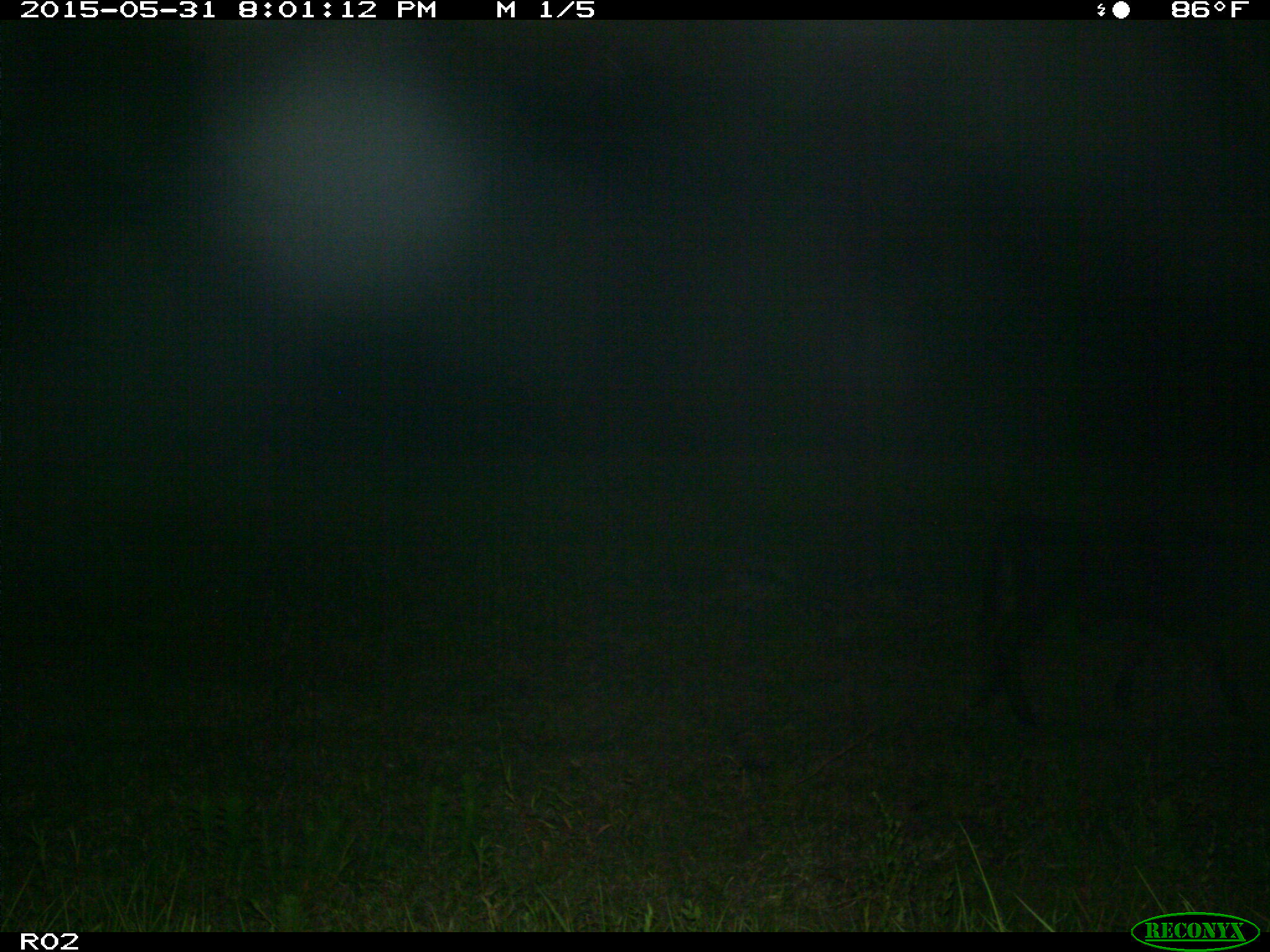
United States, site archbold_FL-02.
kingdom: Animalia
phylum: Chordata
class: Mammalia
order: Artiodactyla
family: Bovidae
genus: Bos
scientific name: Bos taurus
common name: domestic cow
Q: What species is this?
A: Bos taurus (domestic cow).